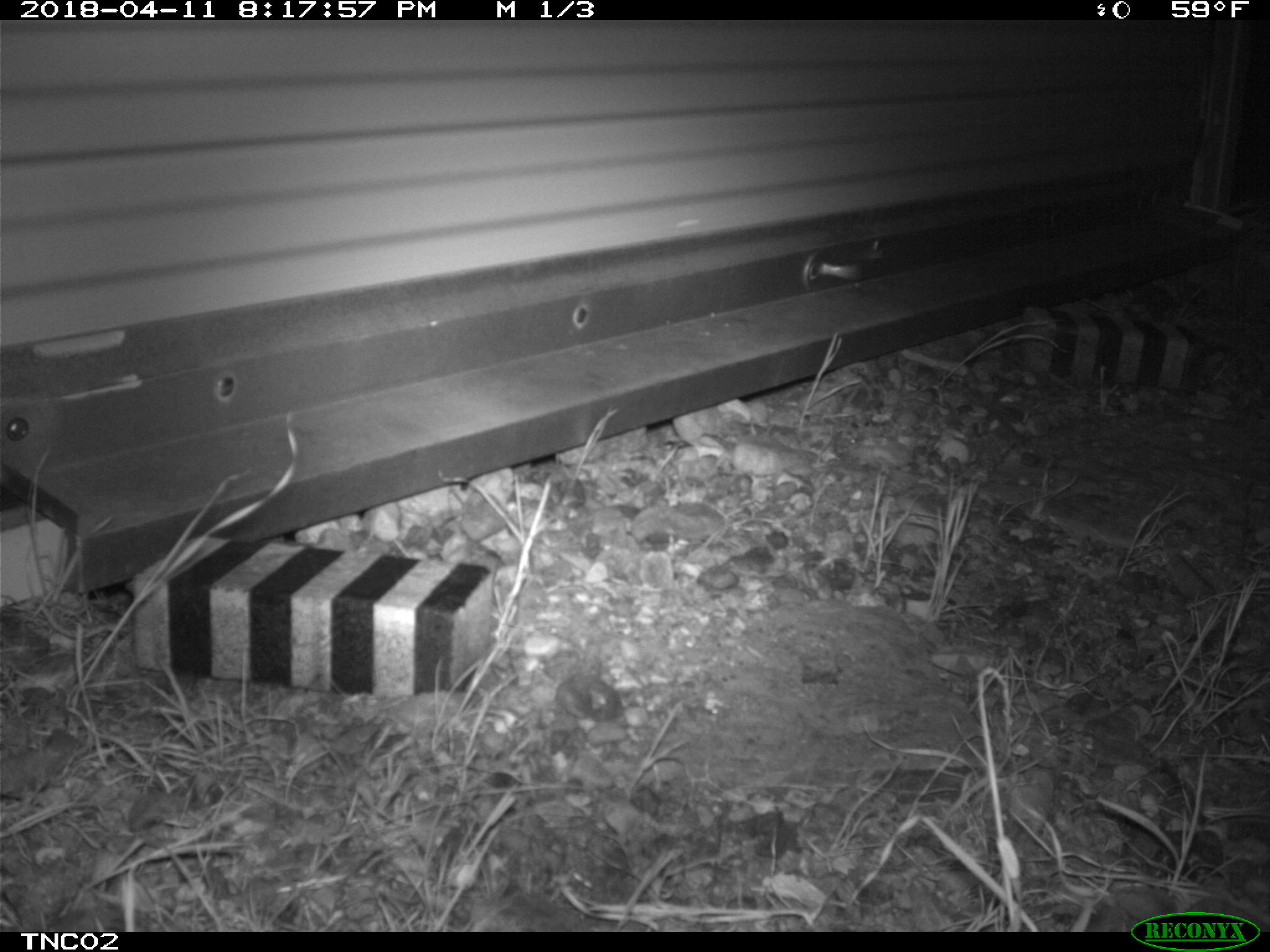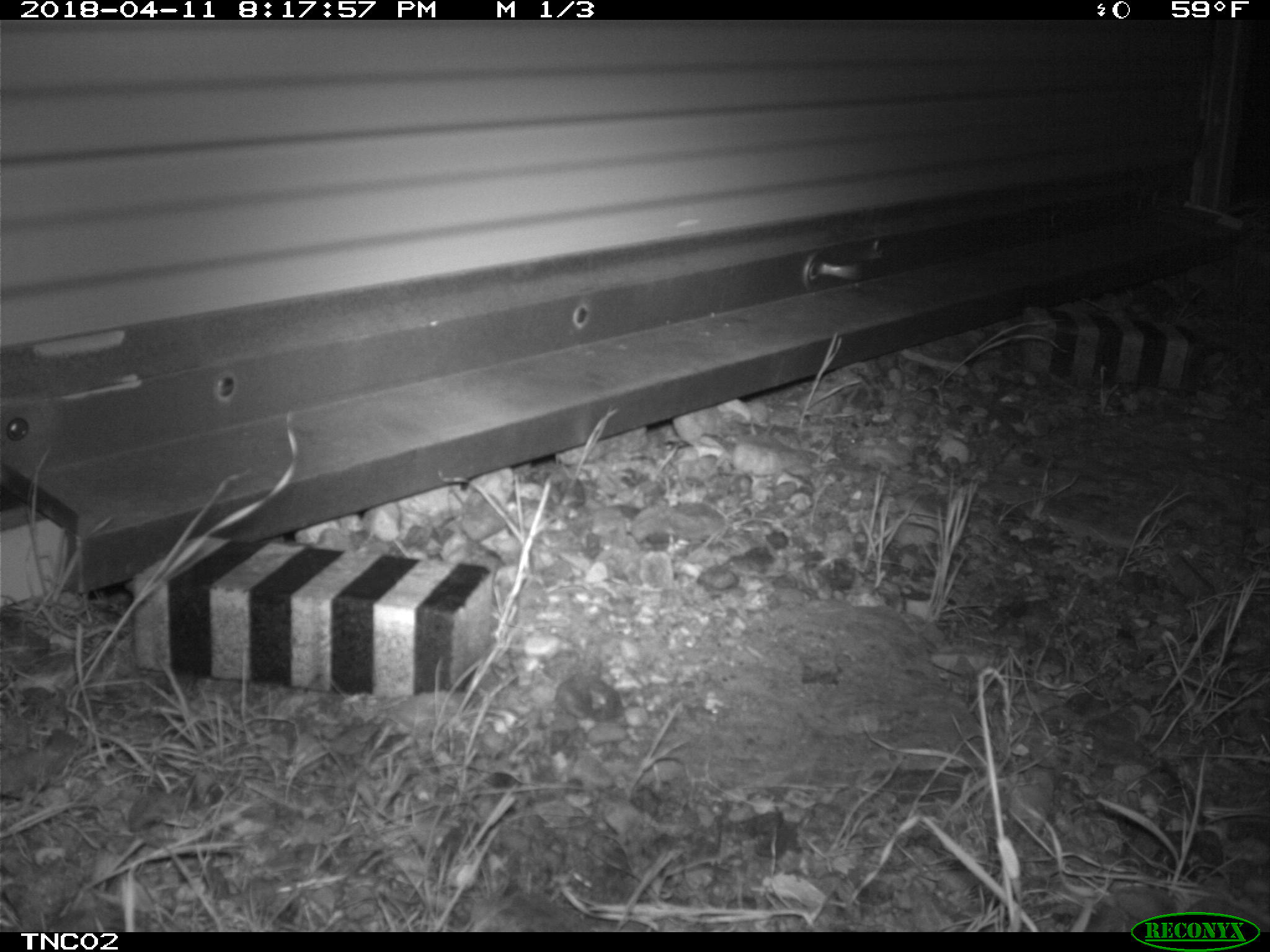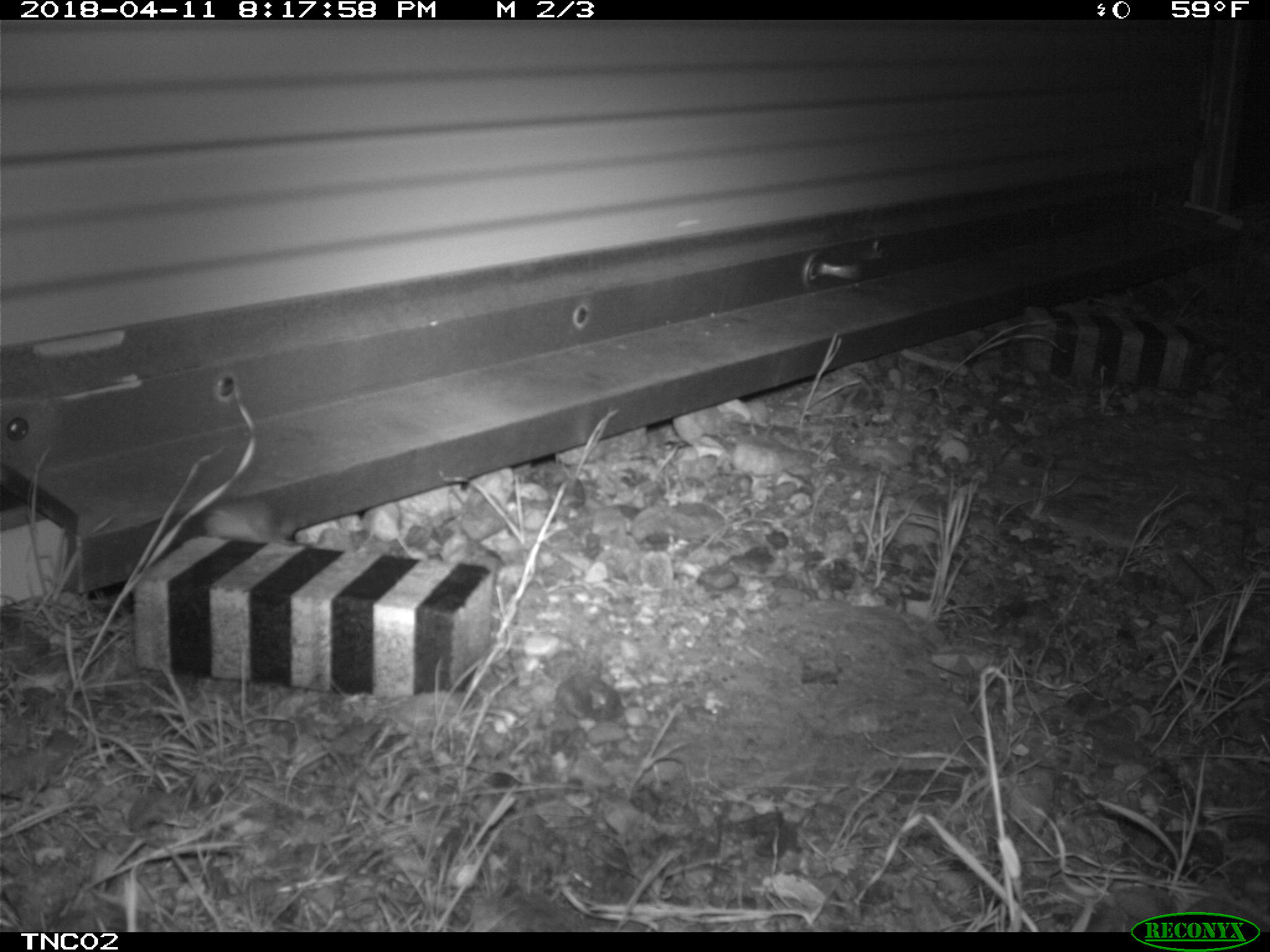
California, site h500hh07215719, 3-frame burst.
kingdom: Animalia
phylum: Chordata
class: Mammalia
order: Rodentia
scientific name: Rodentia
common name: rodent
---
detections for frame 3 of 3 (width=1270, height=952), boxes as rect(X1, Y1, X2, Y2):
rodent: rect(203, 496, 282, 544)